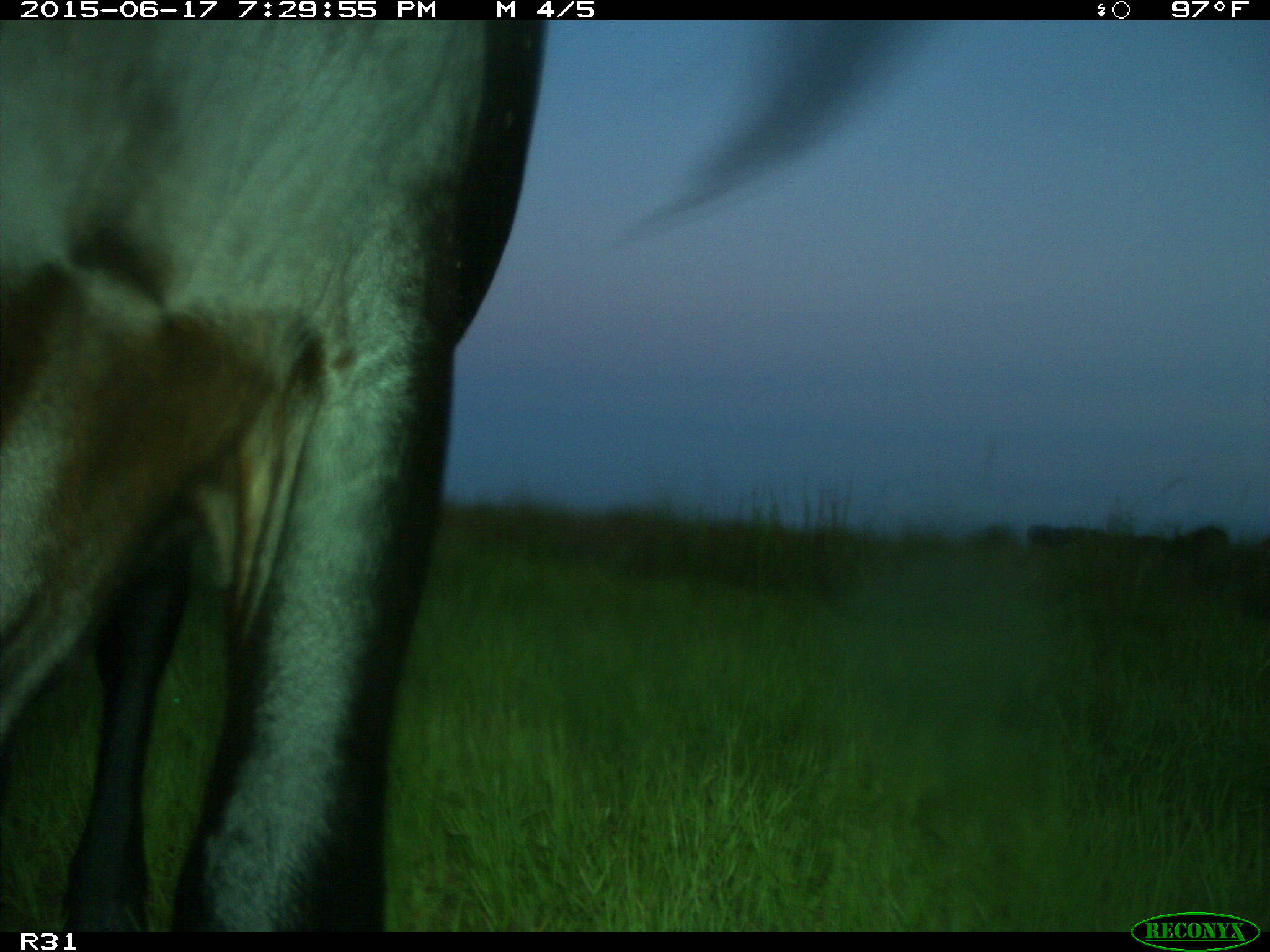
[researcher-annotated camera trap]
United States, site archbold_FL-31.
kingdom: Animalia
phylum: Chordata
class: Mammalia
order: Artiodactyla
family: Bovidae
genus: Bos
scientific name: Bos taurus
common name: domestic cow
Bos taurus (domestic cow).